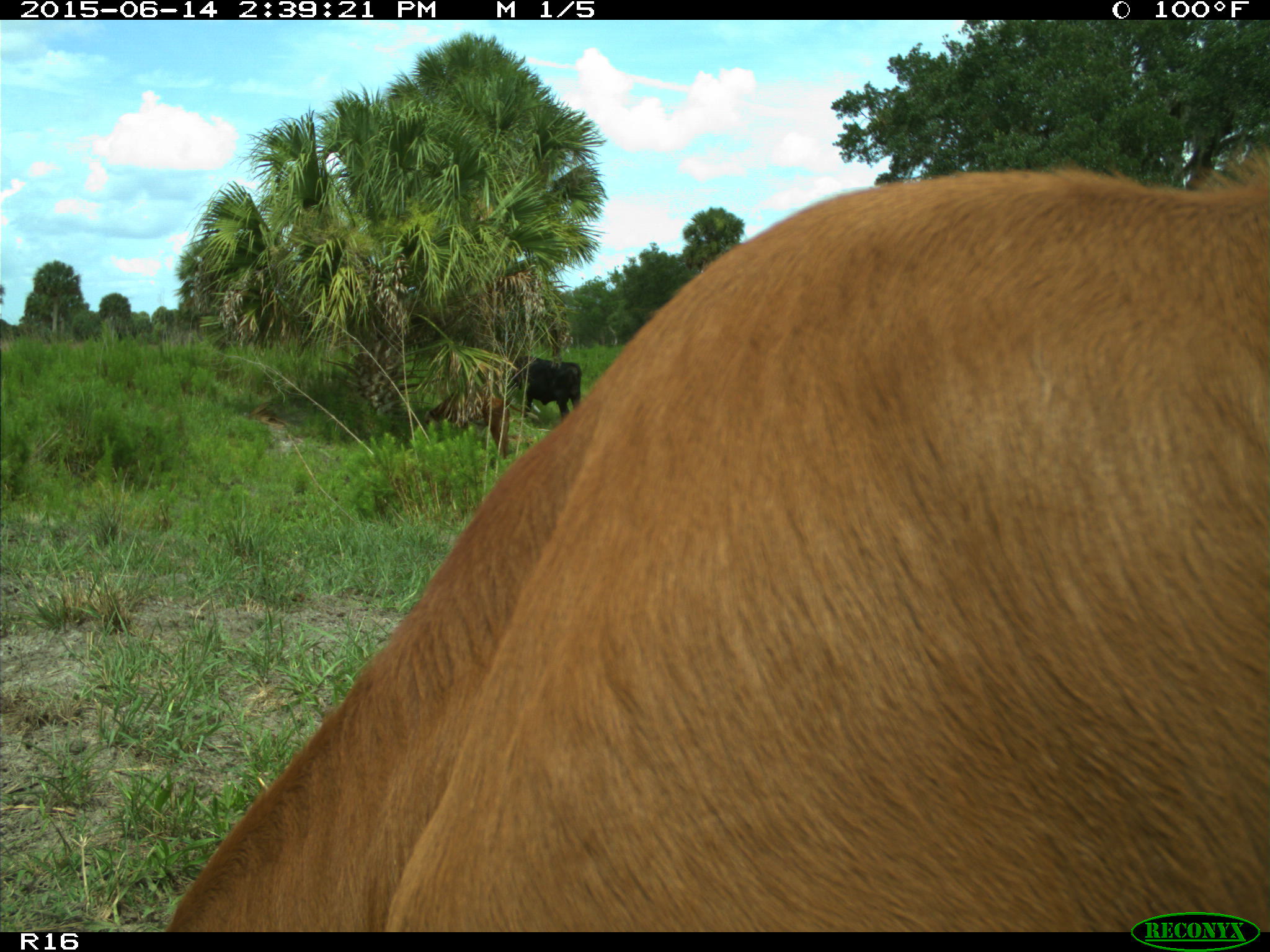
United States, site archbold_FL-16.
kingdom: Animalia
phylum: Chordata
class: Mammalia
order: Artiodactyla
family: Bovidae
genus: Bos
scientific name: Bos taurus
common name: domestic cow